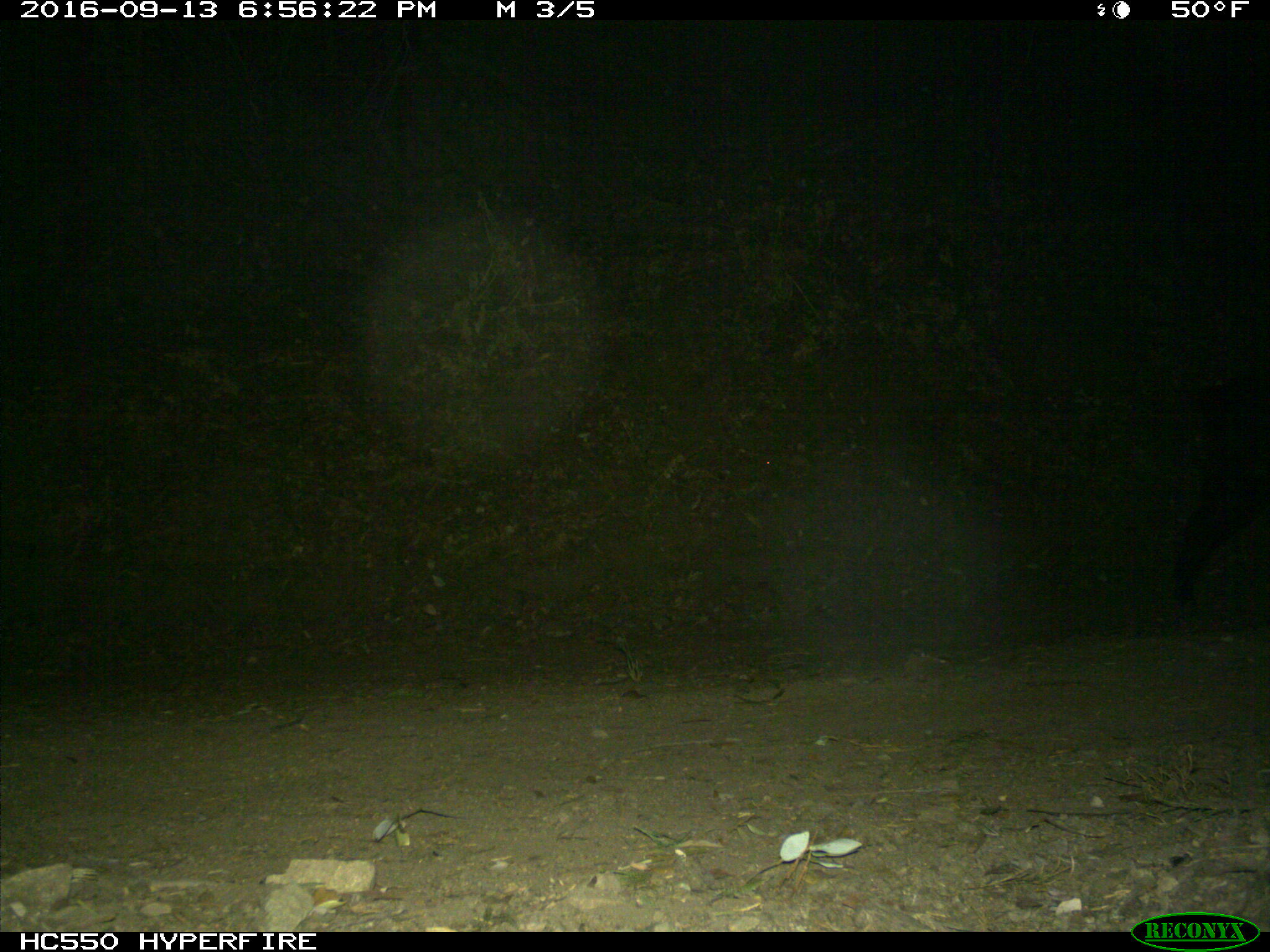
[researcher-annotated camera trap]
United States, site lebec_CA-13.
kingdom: Animalia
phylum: Chordata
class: Mammalia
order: Artiodactyla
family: Suidae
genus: Sus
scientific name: Sus scrofa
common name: wild boar